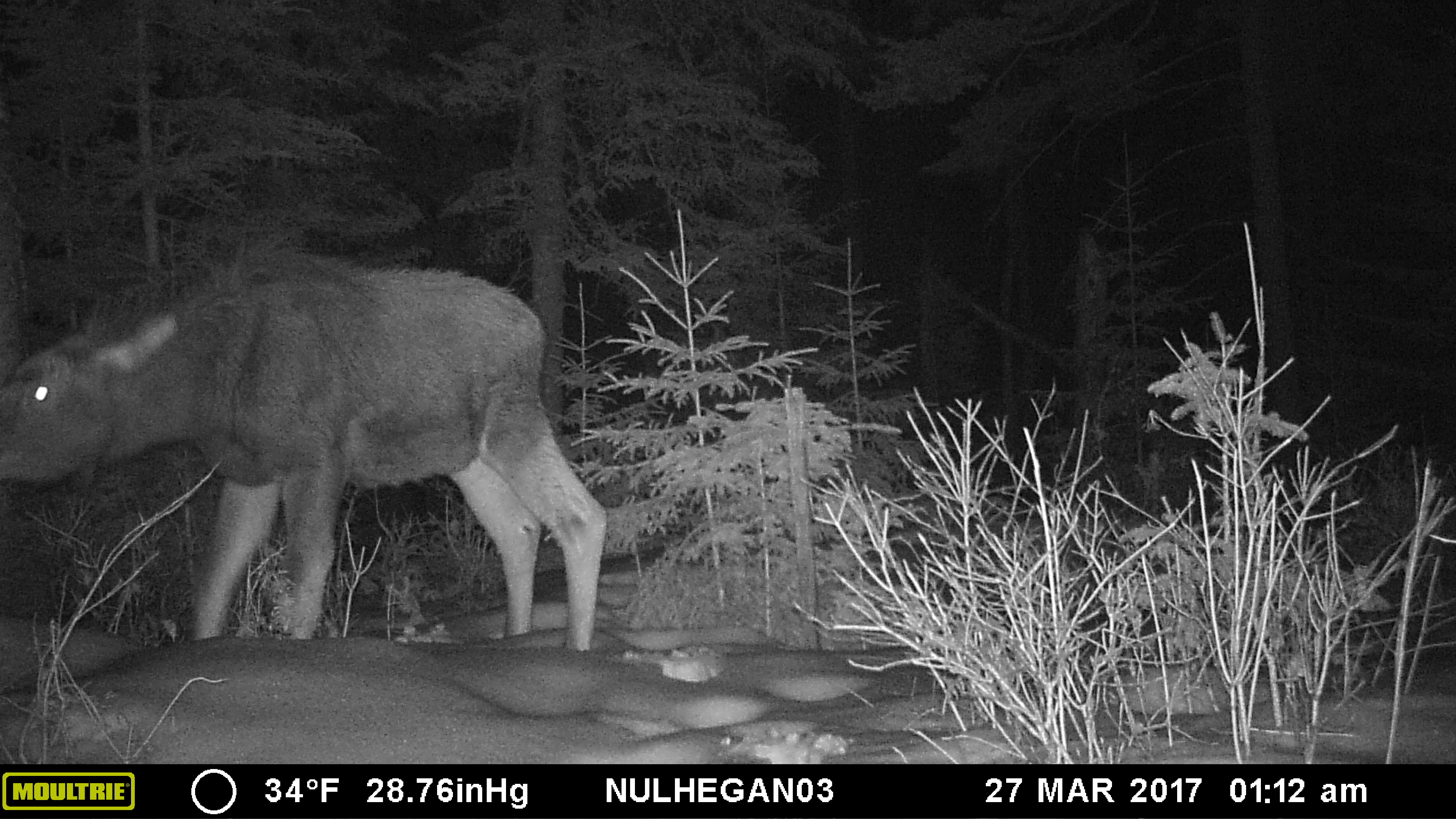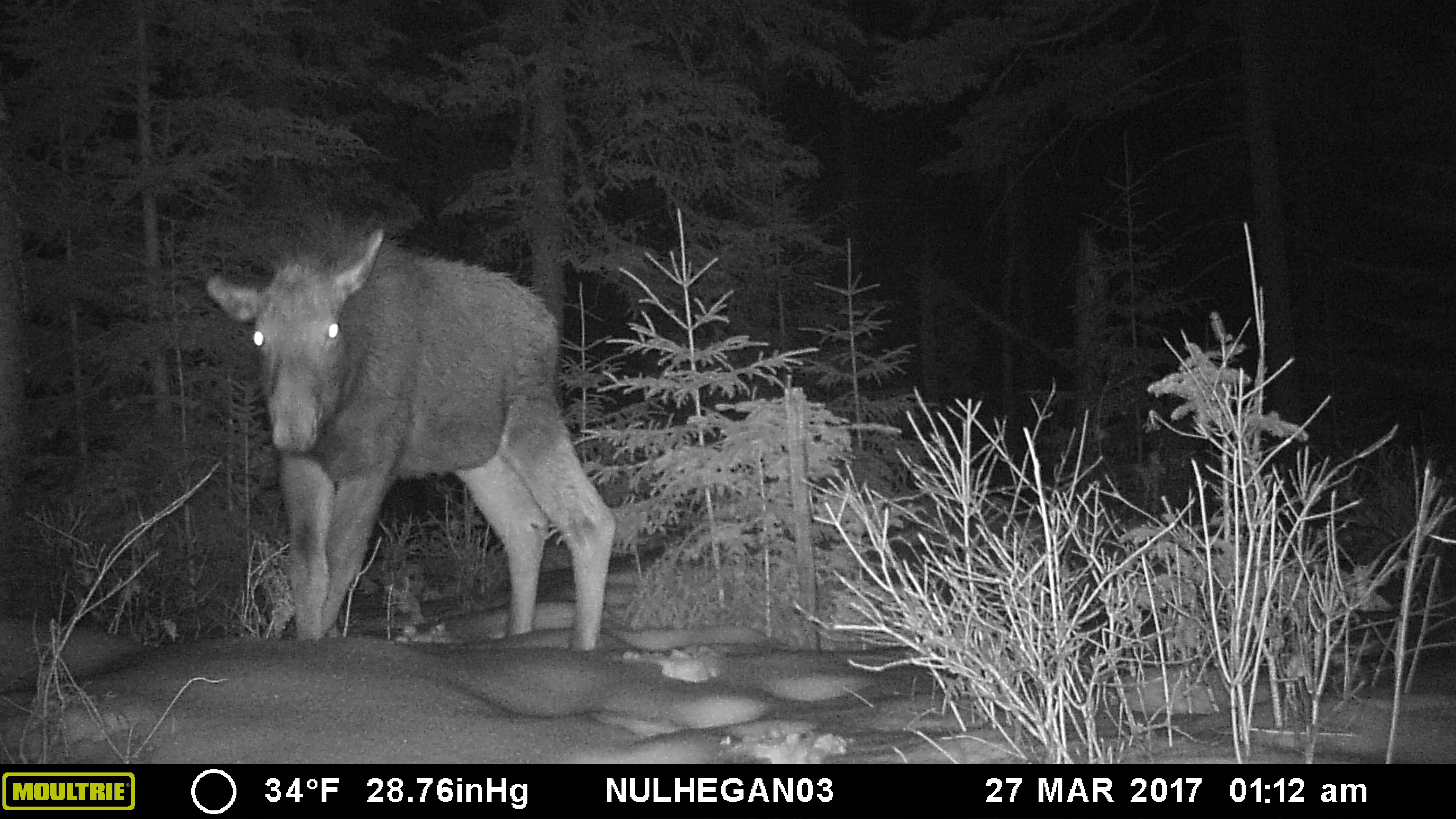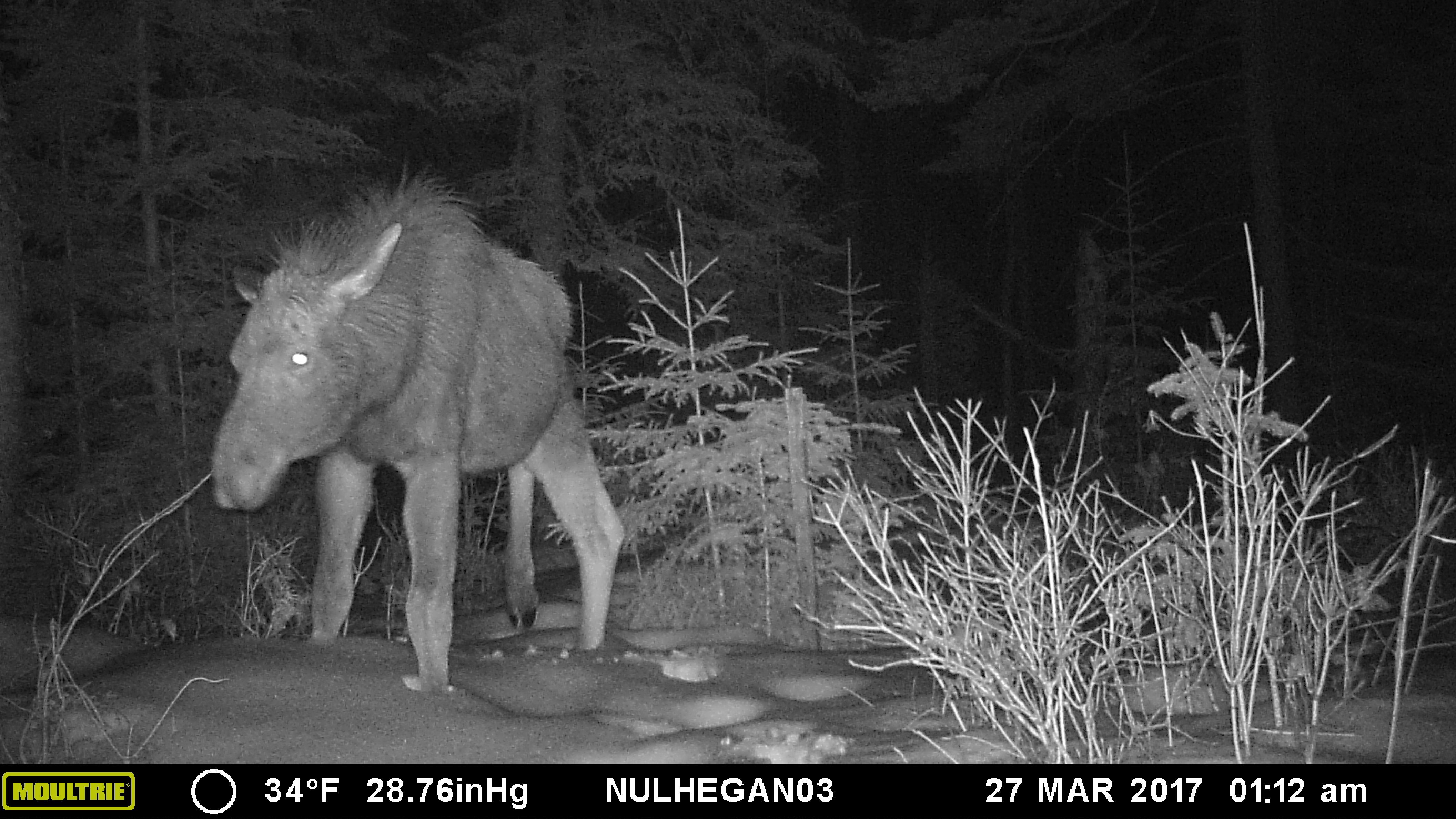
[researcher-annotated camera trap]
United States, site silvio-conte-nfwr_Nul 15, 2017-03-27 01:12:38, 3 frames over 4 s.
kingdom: Animalia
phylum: Chordata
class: Mammalia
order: Artiodactyla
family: Cervidae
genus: Alces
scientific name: Alces alces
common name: moose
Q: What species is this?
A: Moose (Alces alces).